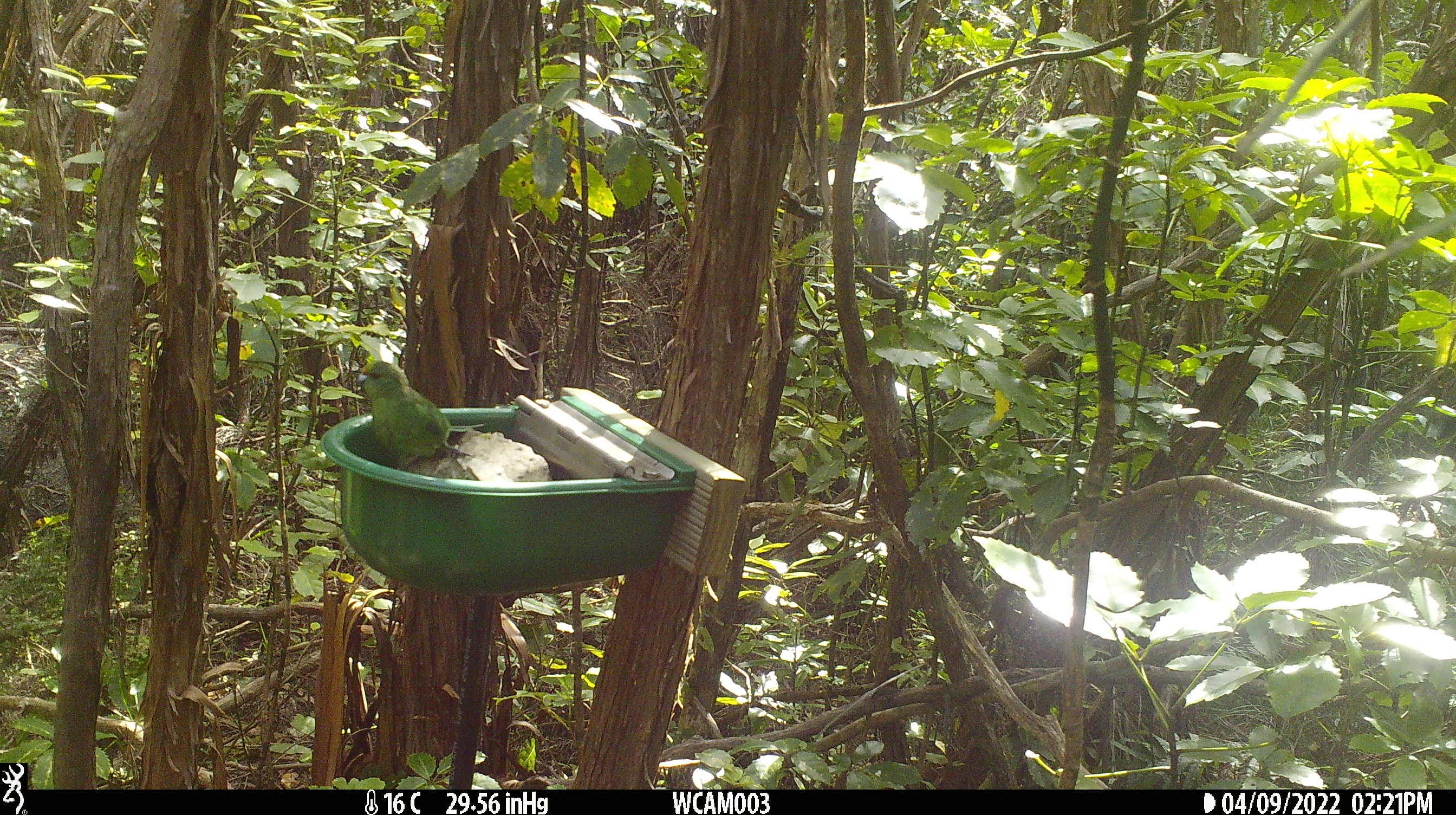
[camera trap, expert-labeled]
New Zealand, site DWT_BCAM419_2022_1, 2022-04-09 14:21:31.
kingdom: Animalia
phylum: Chordata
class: Aves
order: Psittaciformes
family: Psittaculidae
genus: Cyanoramphus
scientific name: Cyanoramphus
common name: parakeet